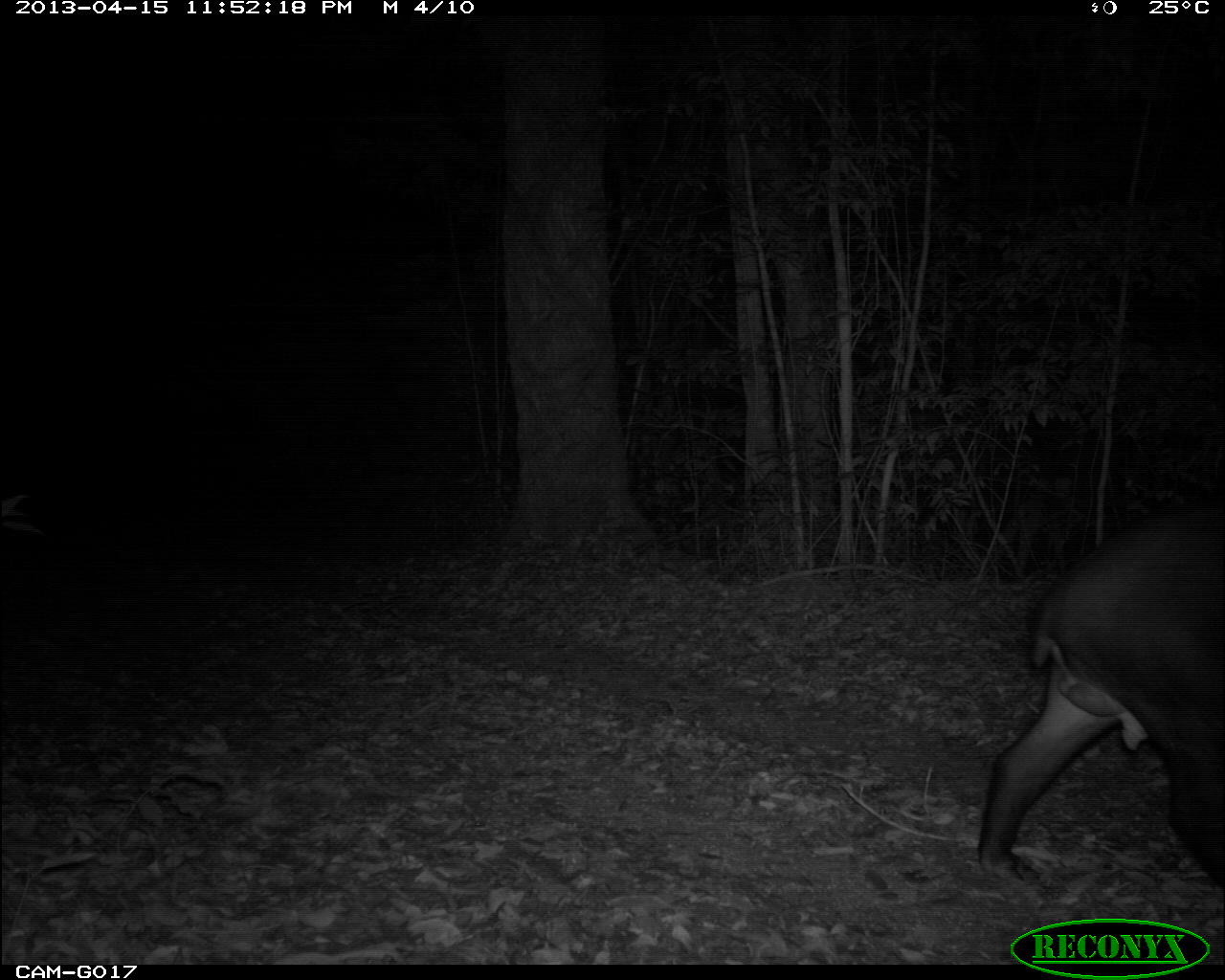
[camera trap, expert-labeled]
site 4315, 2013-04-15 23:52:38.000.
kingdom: Animalia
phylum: Chordata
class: Mammalia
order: Perissodactyla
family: Tapiridae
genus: Tapirus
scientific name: Tapirus bairdii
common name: baird's tapir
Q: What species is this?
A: Tapirus bairdii (baird's tapir).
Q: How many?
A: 1.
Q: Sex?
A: Male.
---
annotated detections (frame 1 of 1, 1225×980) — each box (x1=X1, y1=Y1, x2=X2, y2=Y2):
tapirus bairdii: (x1=976, y1=494, x2=1225, y2=889)